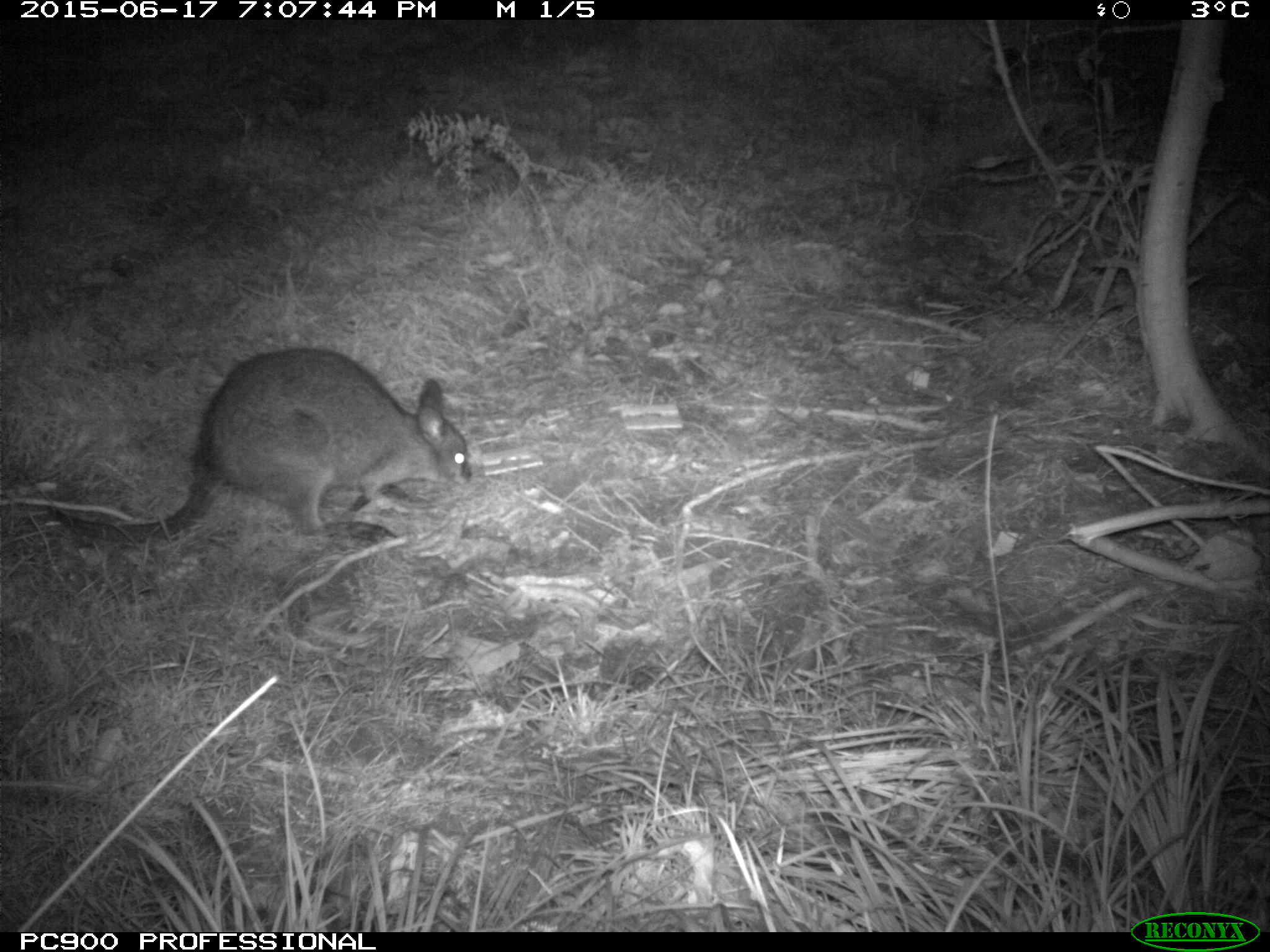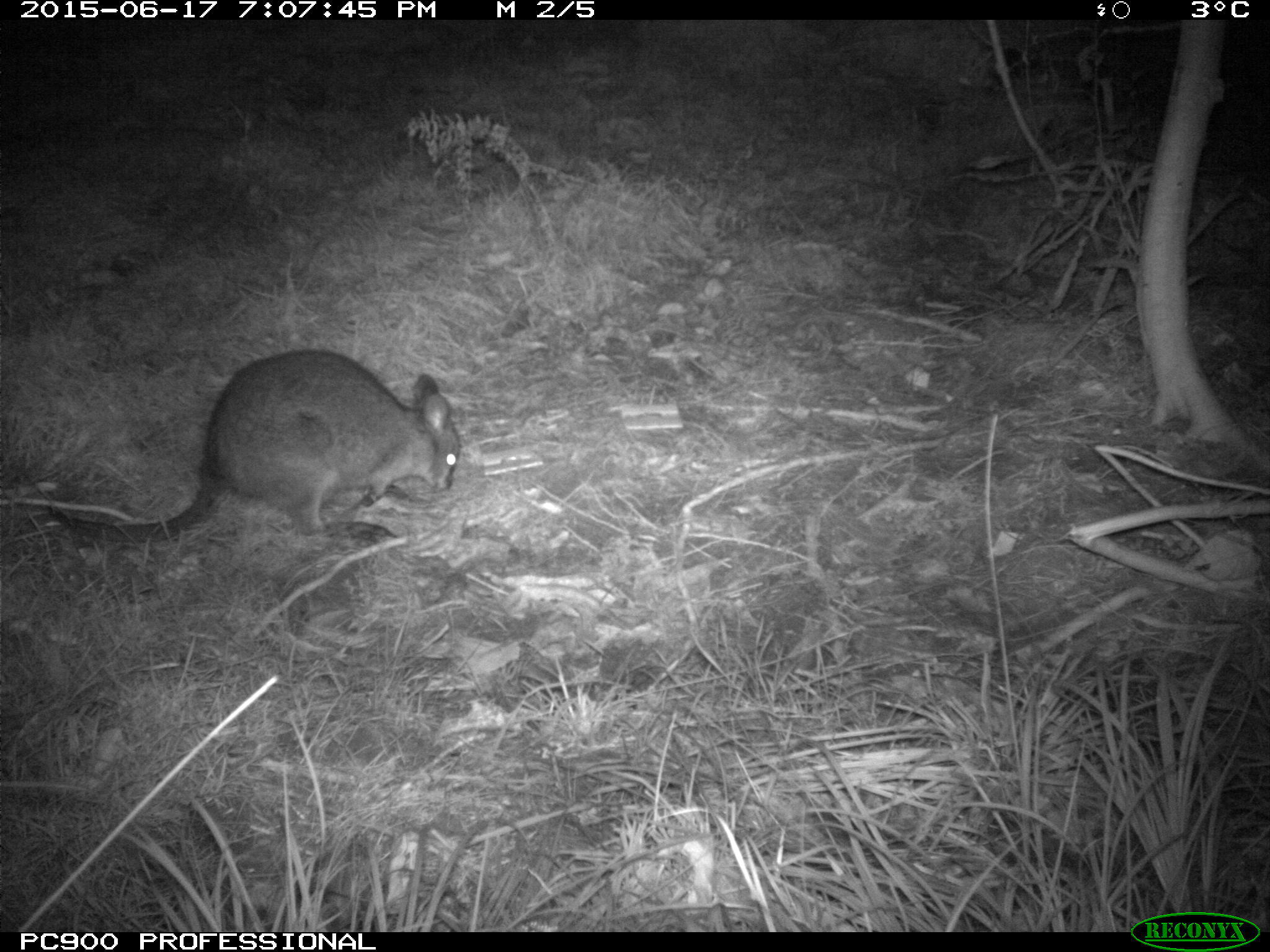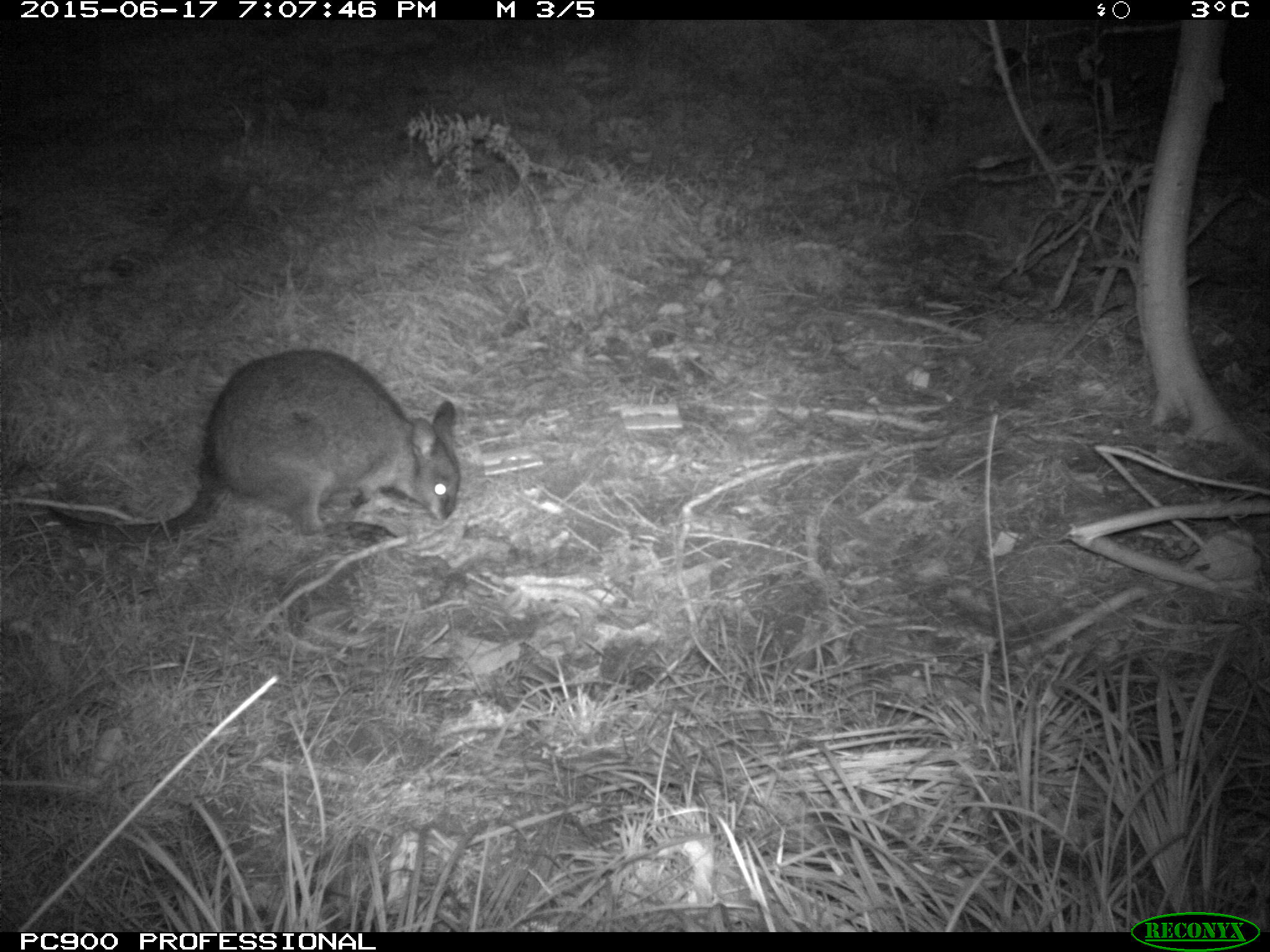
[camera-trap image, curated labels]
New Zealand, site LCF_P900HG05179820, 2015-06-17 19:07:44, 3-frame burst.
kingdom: Animalia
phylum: Chordata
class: Mammalia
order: Diprotodontia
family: Macropodidae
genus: Notamacropus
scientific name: Notamacropus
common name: wallaby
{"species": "wallaby (Notamacropus)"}